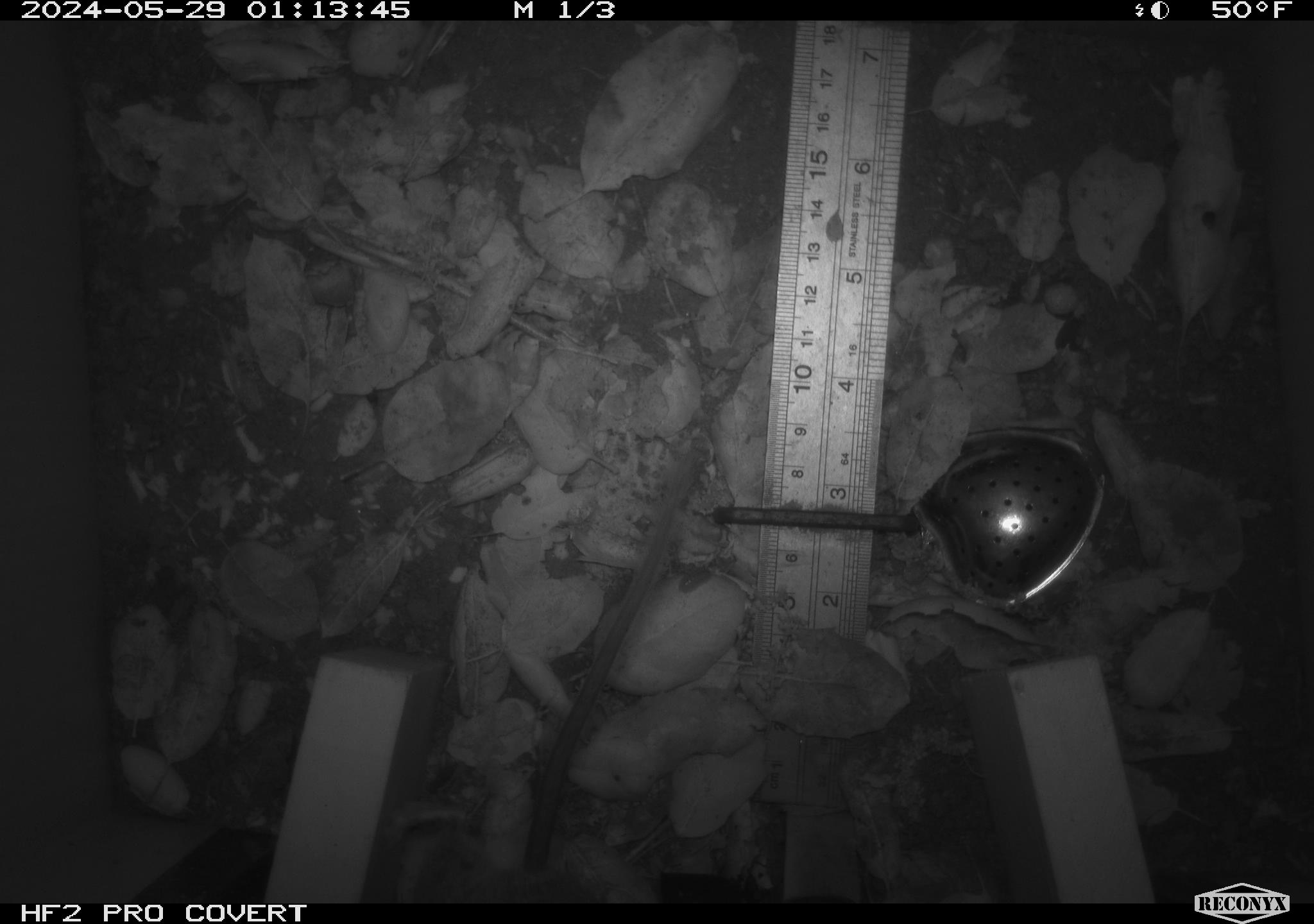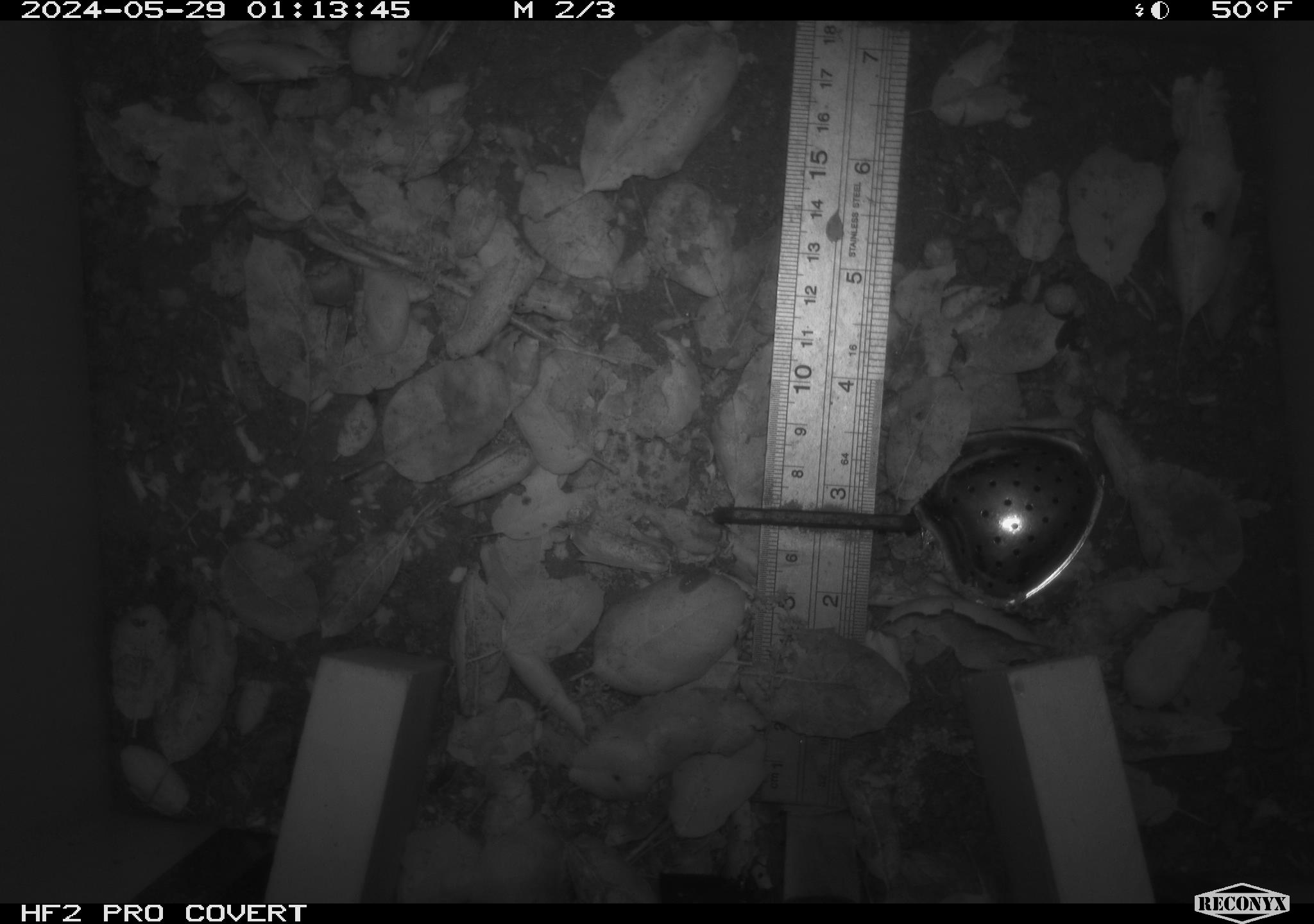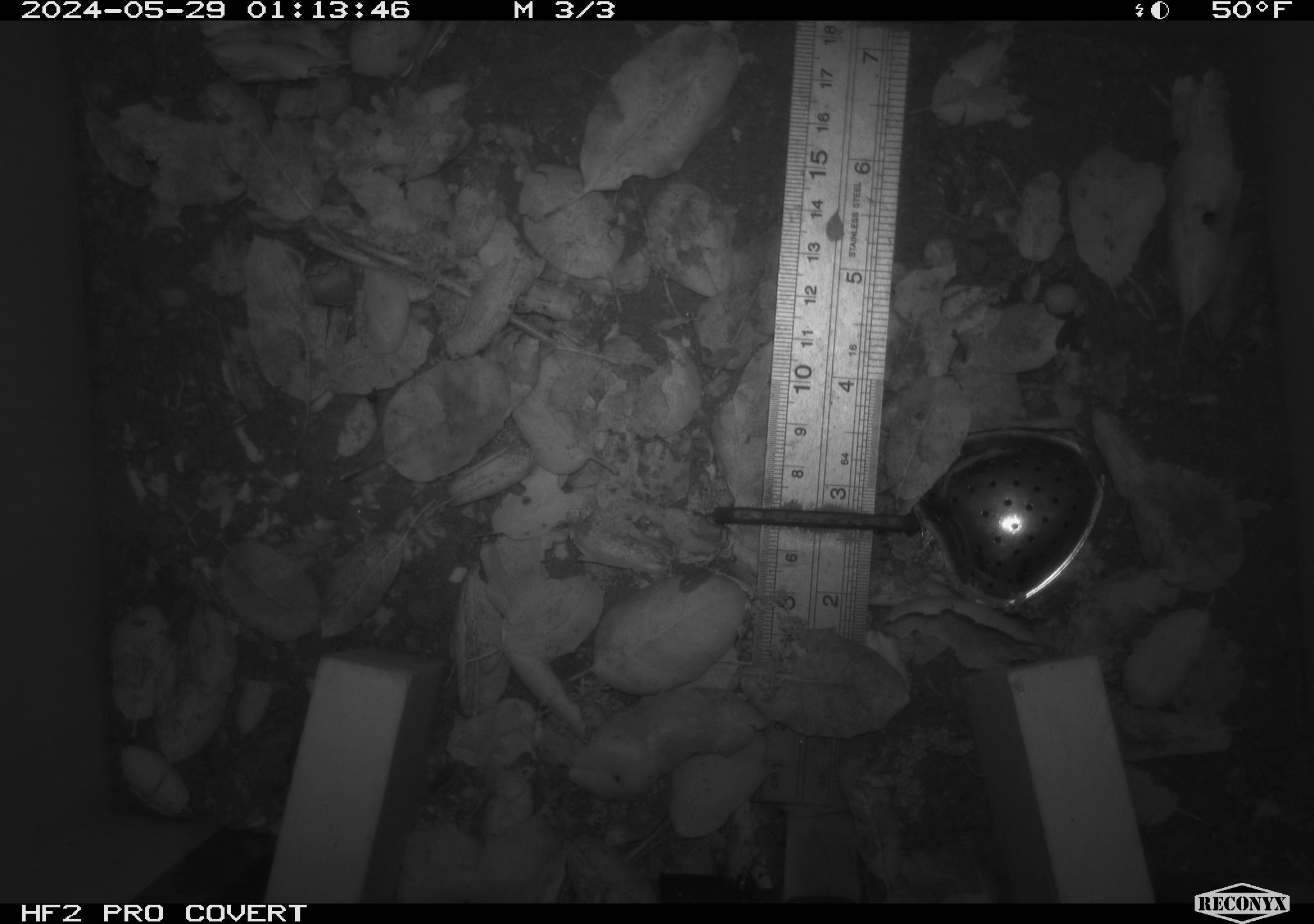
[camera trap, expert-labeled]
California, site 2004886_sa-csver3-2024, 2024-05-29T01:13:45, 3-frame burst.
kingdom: Animalia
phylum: Chordata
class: Mammalia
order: Rodentia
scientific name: Rodentia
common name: rodent